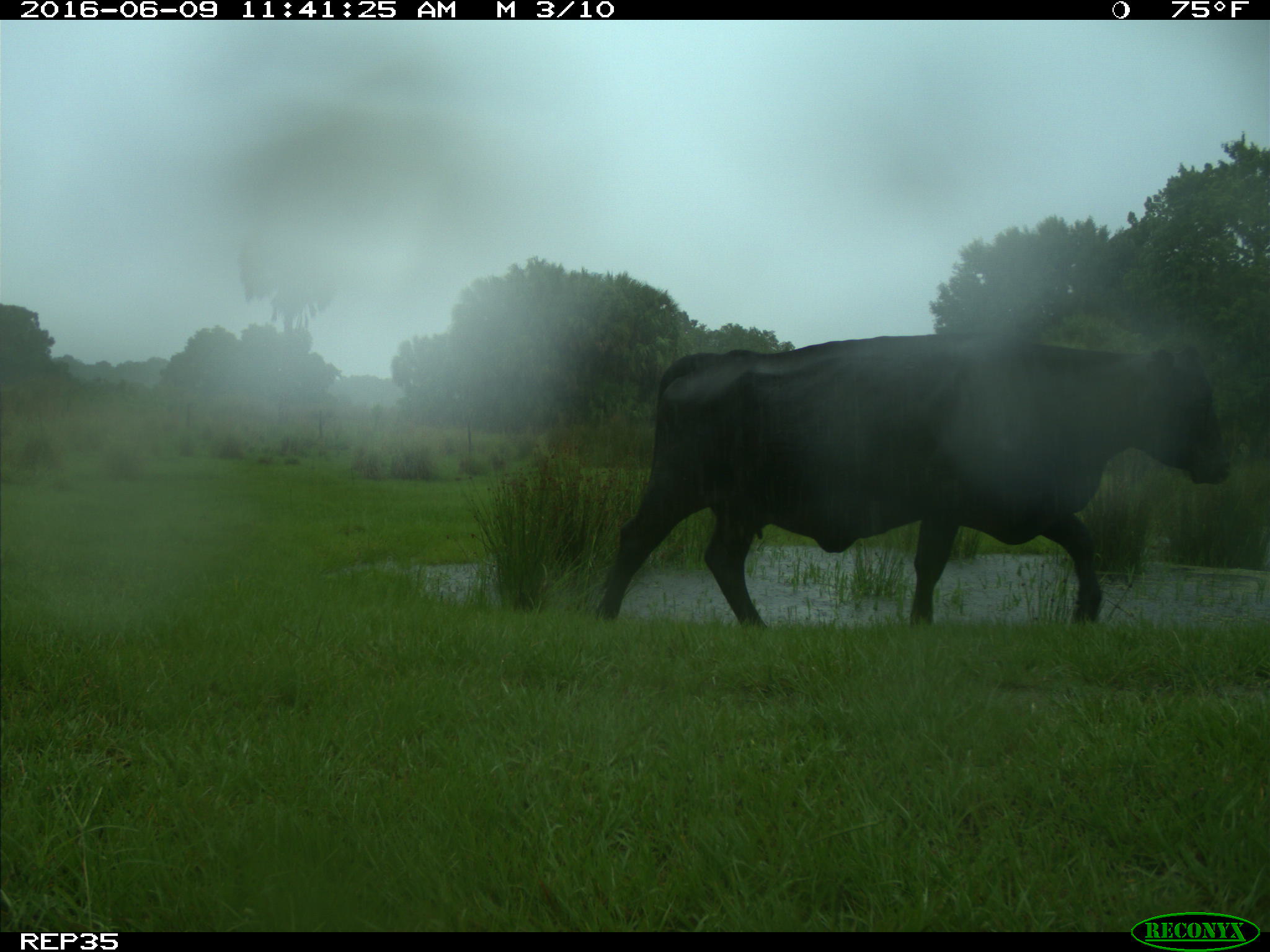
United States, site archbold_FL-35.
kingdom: Animalia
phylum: Chordata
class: Mammalia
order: Artiodactyla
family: Bovidae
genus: Bos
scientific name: Bos taurus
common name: domestic cow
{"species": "Bos taurus (domestic cow)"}